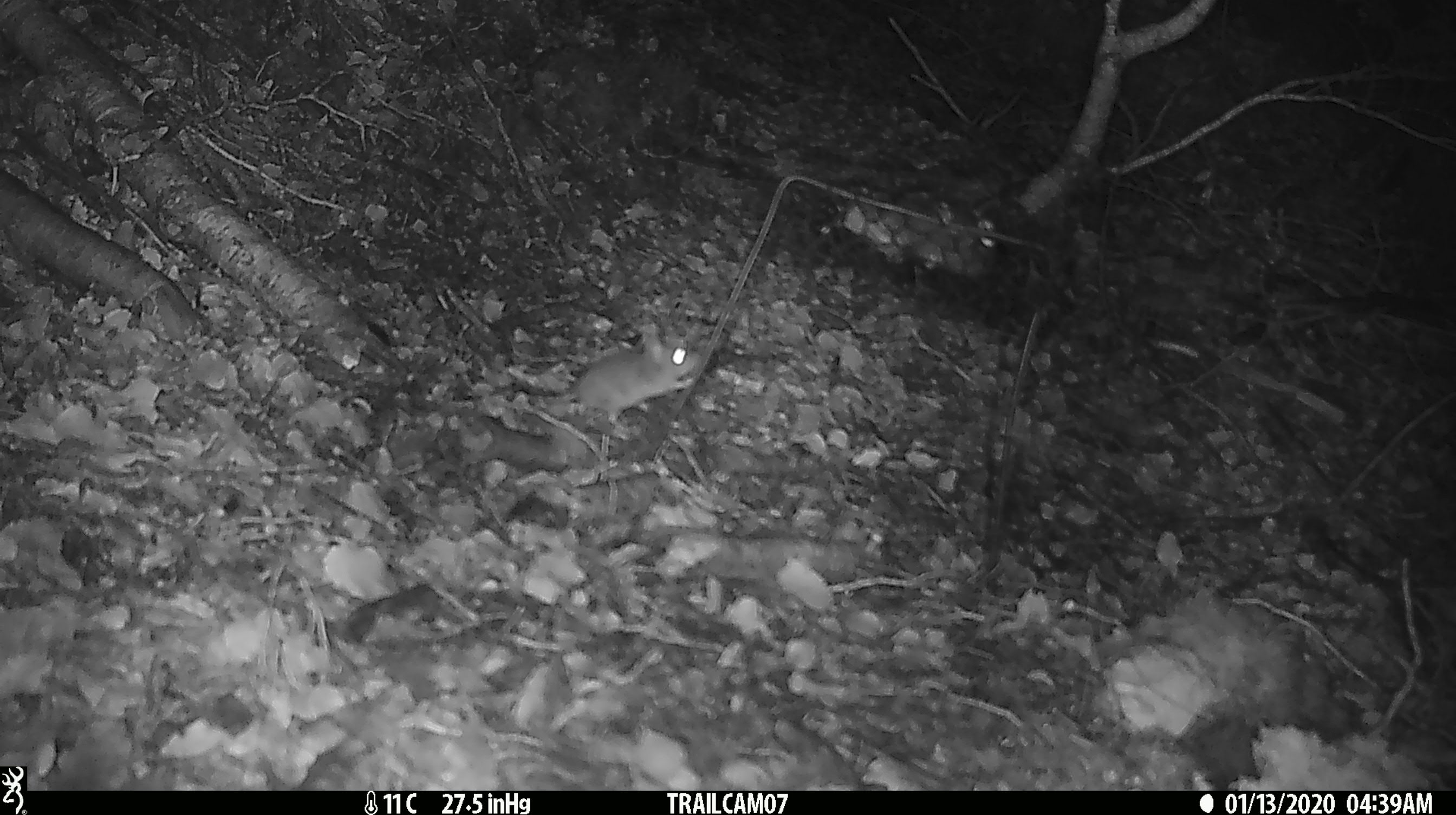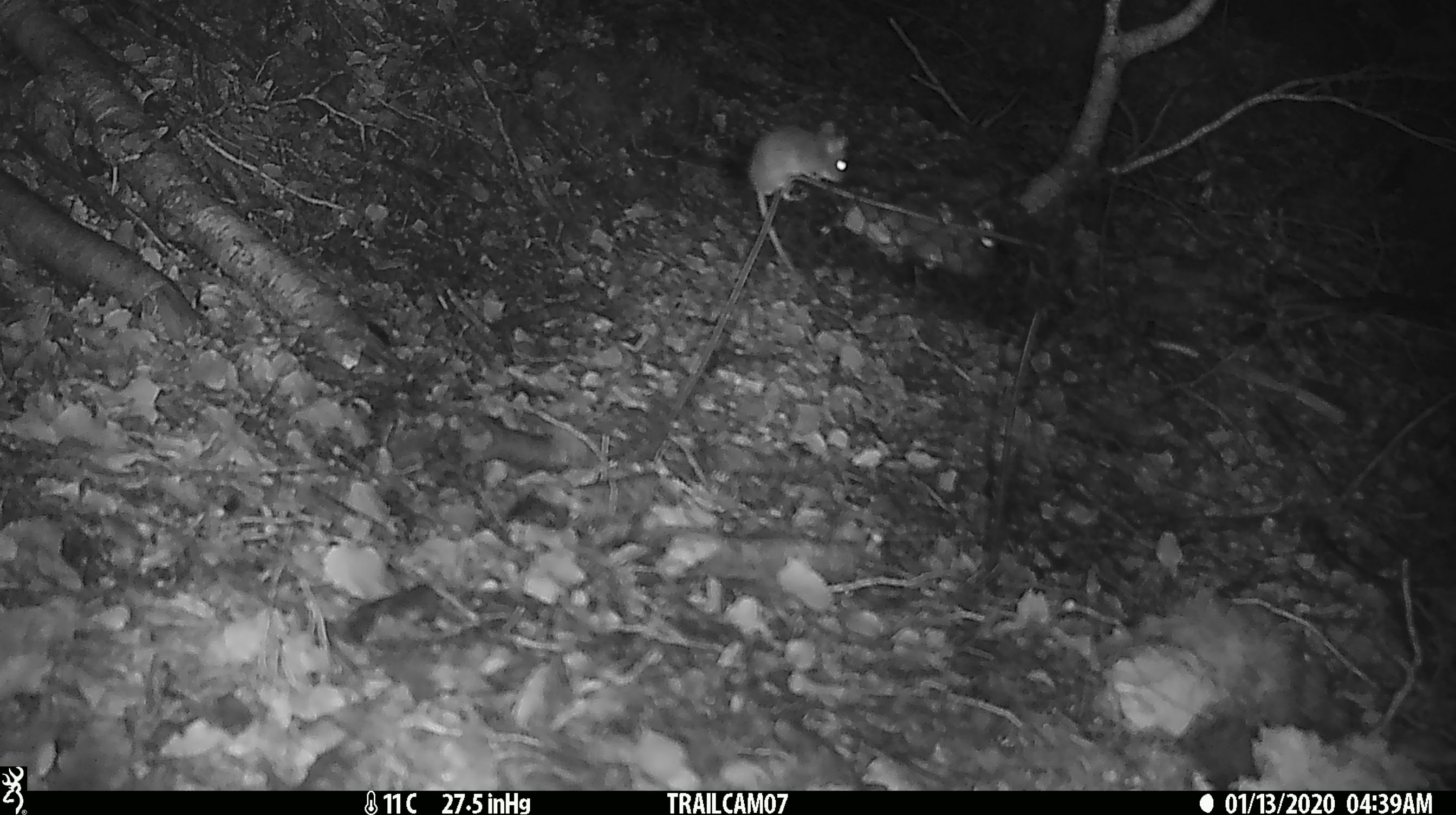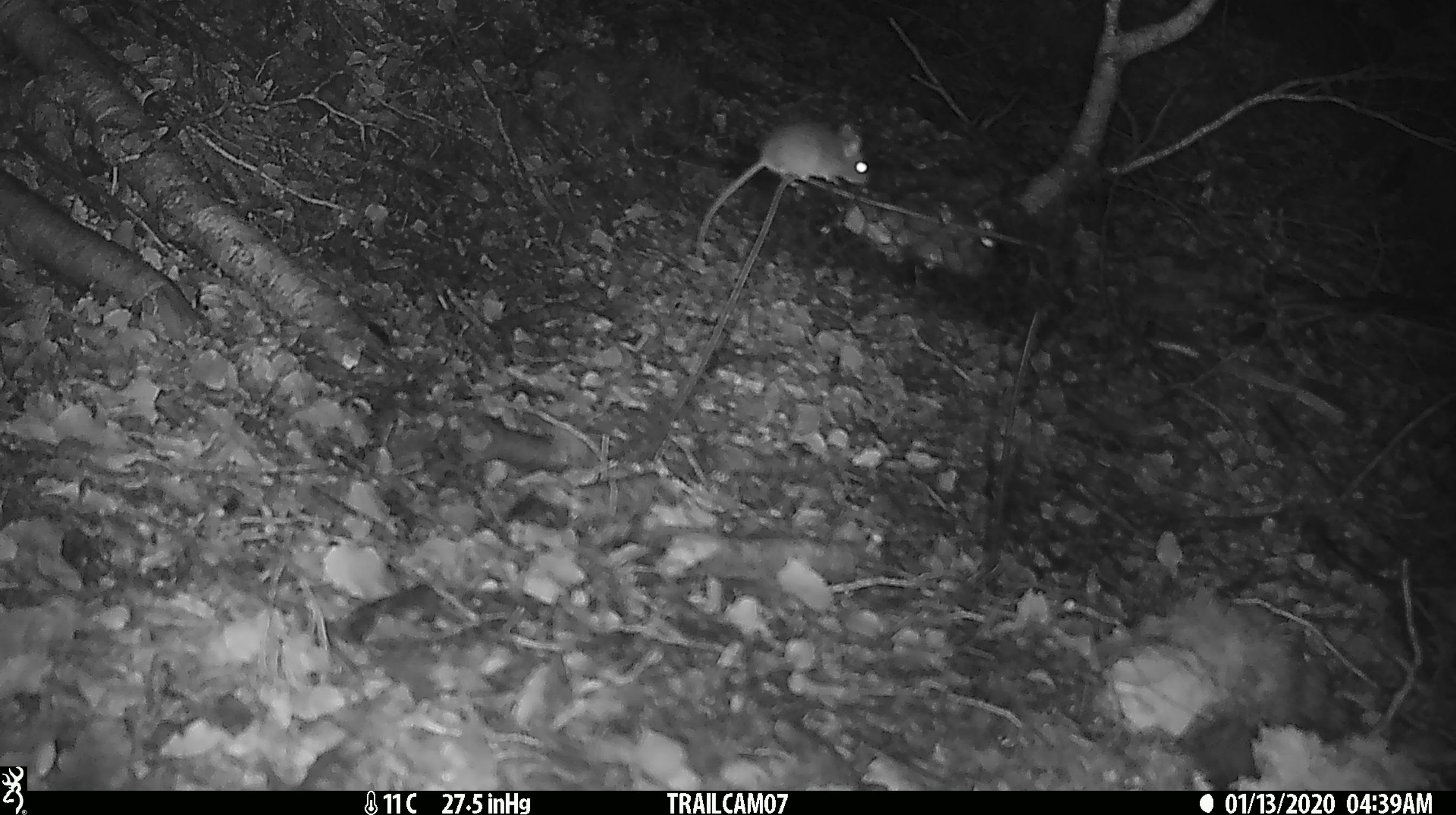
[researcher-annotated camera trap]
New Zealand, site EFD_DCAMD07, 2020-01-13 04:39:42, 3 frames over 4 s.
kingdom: Animalia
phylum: Chordata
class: Mammalia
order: Rodentia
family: Muridae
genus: Mus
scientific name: Mus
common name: mouse